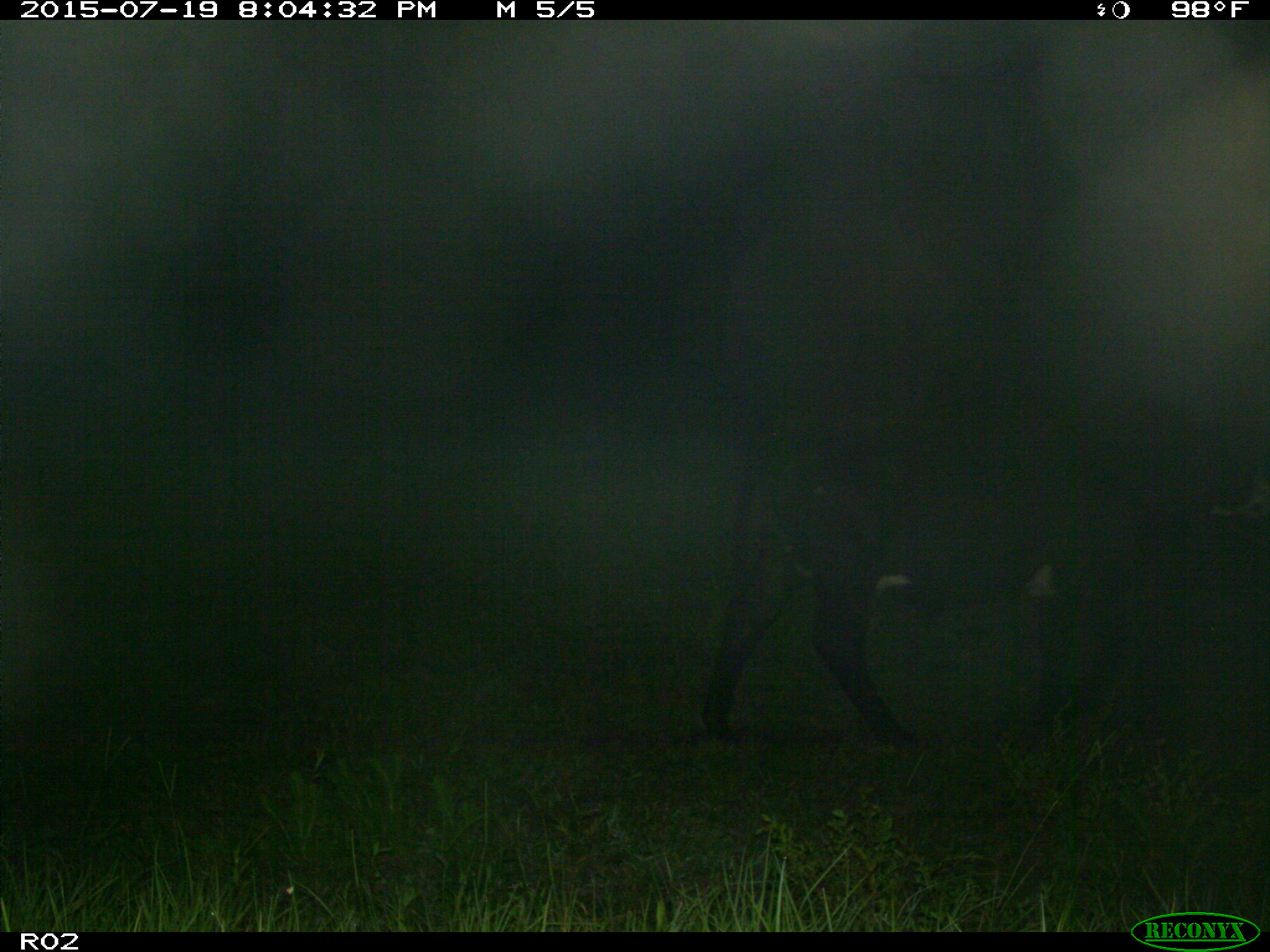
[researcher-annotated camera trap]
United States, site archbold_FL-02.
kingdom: Animalia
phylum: Chordata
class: Mammalia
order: Artiodactyla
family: Bovidae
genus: Bos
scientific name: Bos taurus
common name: domestic cow